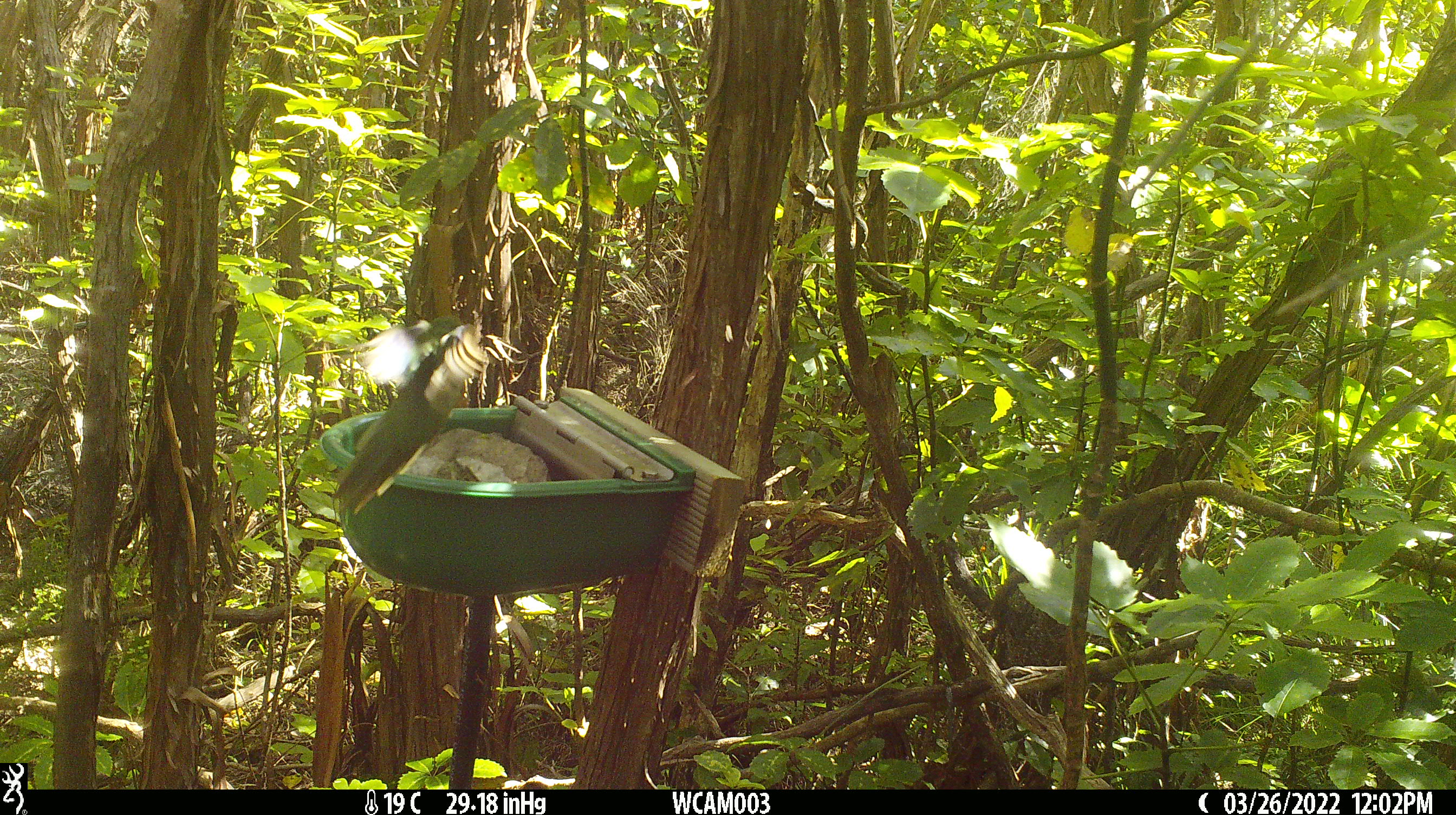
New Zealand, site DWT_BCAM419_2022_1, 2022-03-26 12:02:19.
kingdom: Animalia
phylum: Chordata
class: Aves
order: Psittaciformes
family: Psittaculidae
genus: Cyanoramphus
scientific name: Cyanoramphus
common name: parakeet